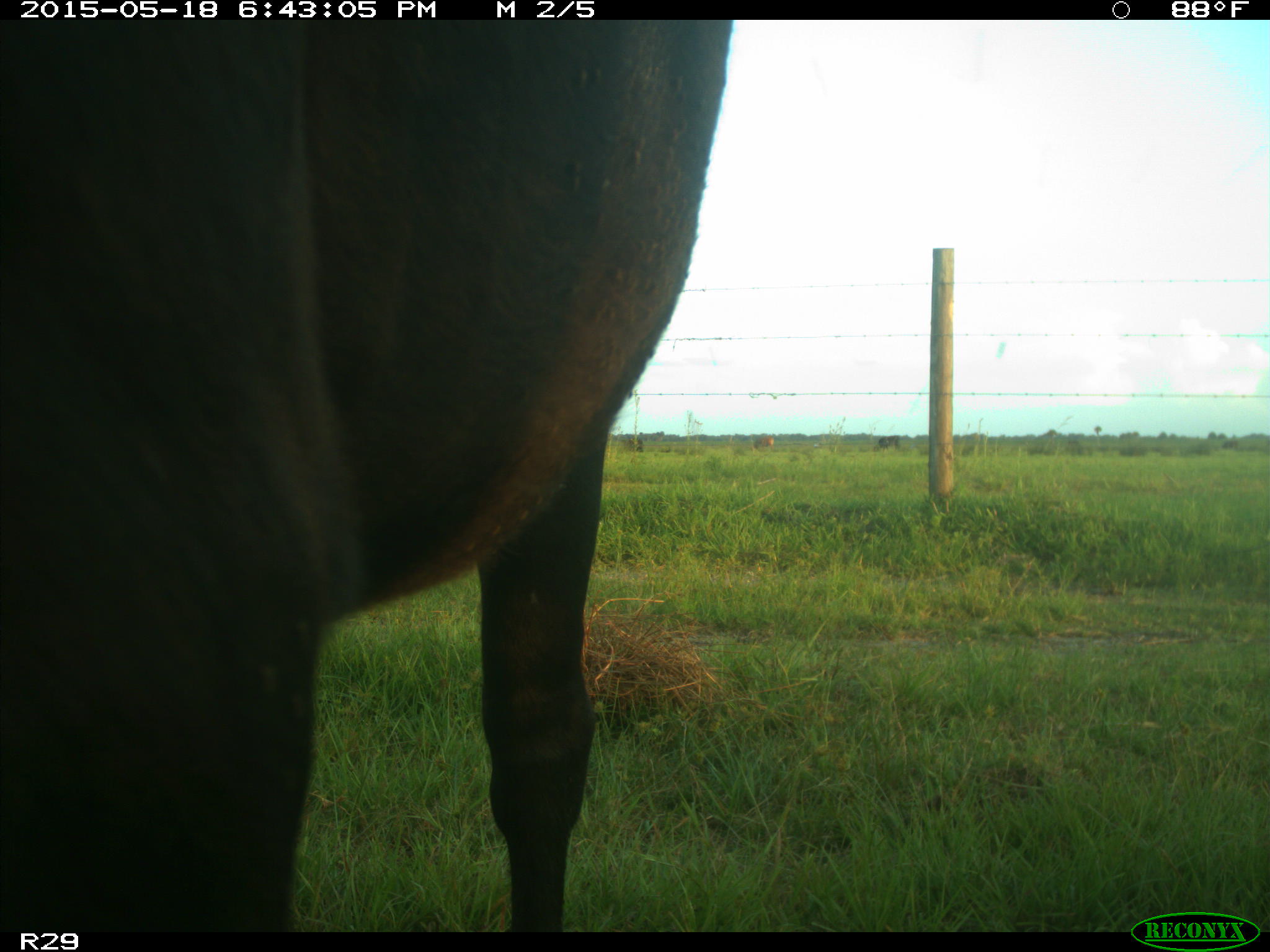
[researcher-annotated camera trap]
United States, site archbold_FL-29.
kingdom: Animalia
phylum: Chordata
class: Mammalia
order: Artiodactyla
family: Bovidae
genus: Bos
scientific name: Bos taurus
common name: domestic cow